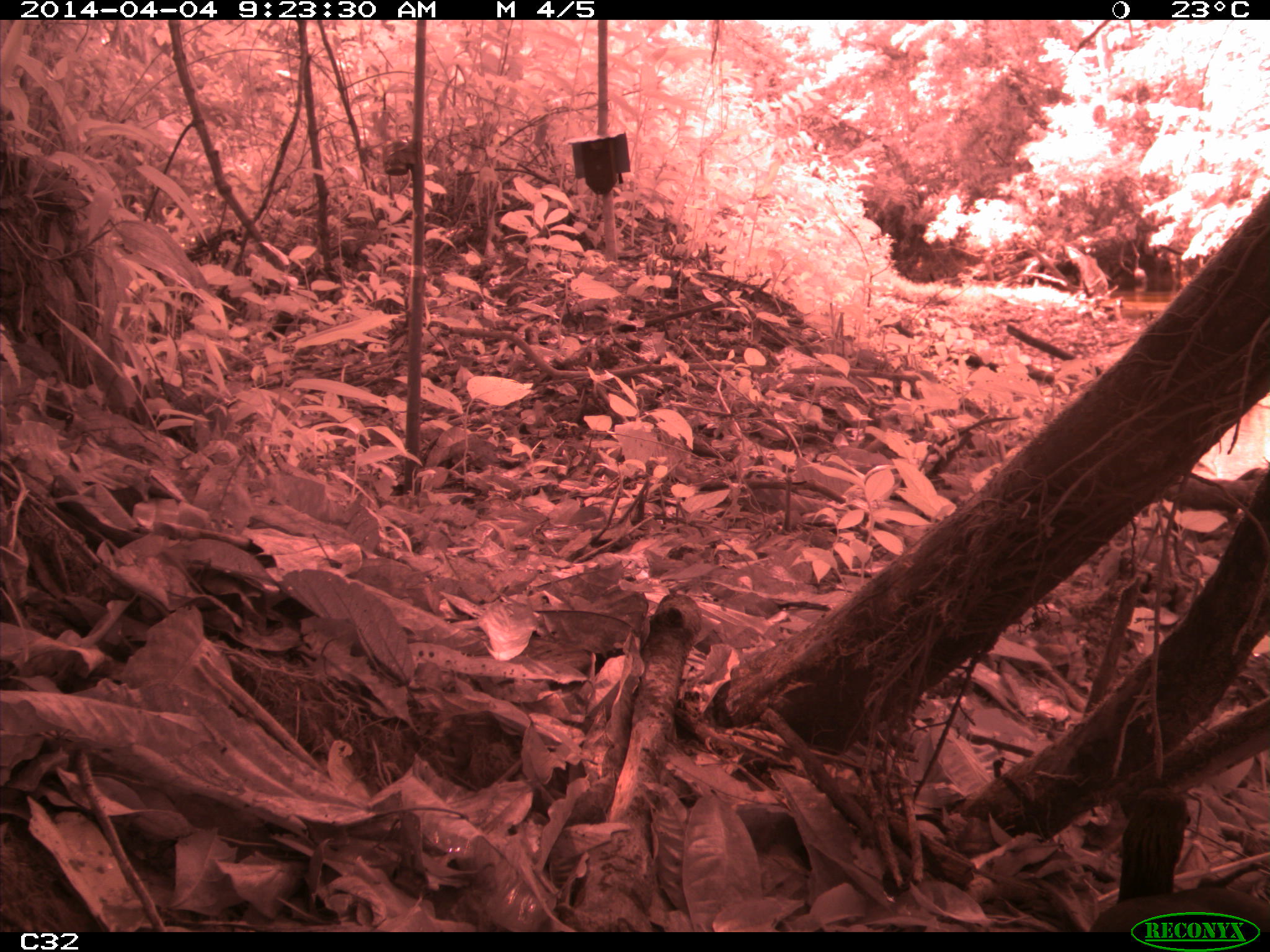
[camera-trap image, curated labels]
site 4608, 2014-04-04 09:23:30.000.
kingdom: Animalia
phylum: Chordata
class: Aves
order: Pelecaniformes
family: Threskiornithidae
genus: Mesembrinibis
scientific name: Mesembrinibis cayennensis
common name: green ibis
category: mesembrinis cayannensis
Mesembrinis cayannensis (green ibis) (Mesembrinibis cayennensis), count 2, age adult.